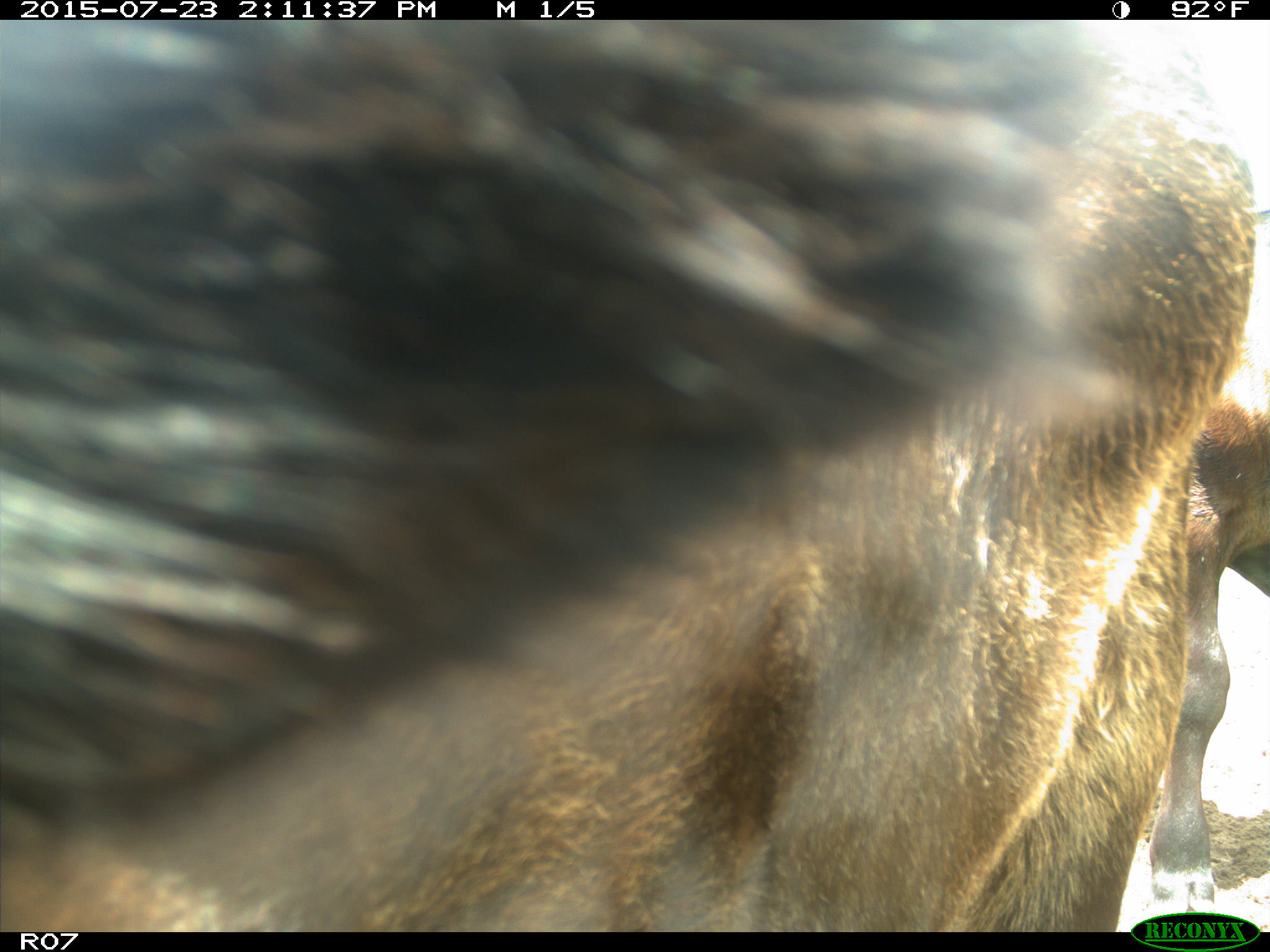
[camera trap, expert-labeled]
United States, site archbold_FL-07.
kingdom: Animalia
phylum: Chordata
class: Mammalia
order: Artiodactyla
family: Bovidae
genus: Bos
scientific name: Bos taurus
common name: domestic cow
Bos taurus (domestic cow).